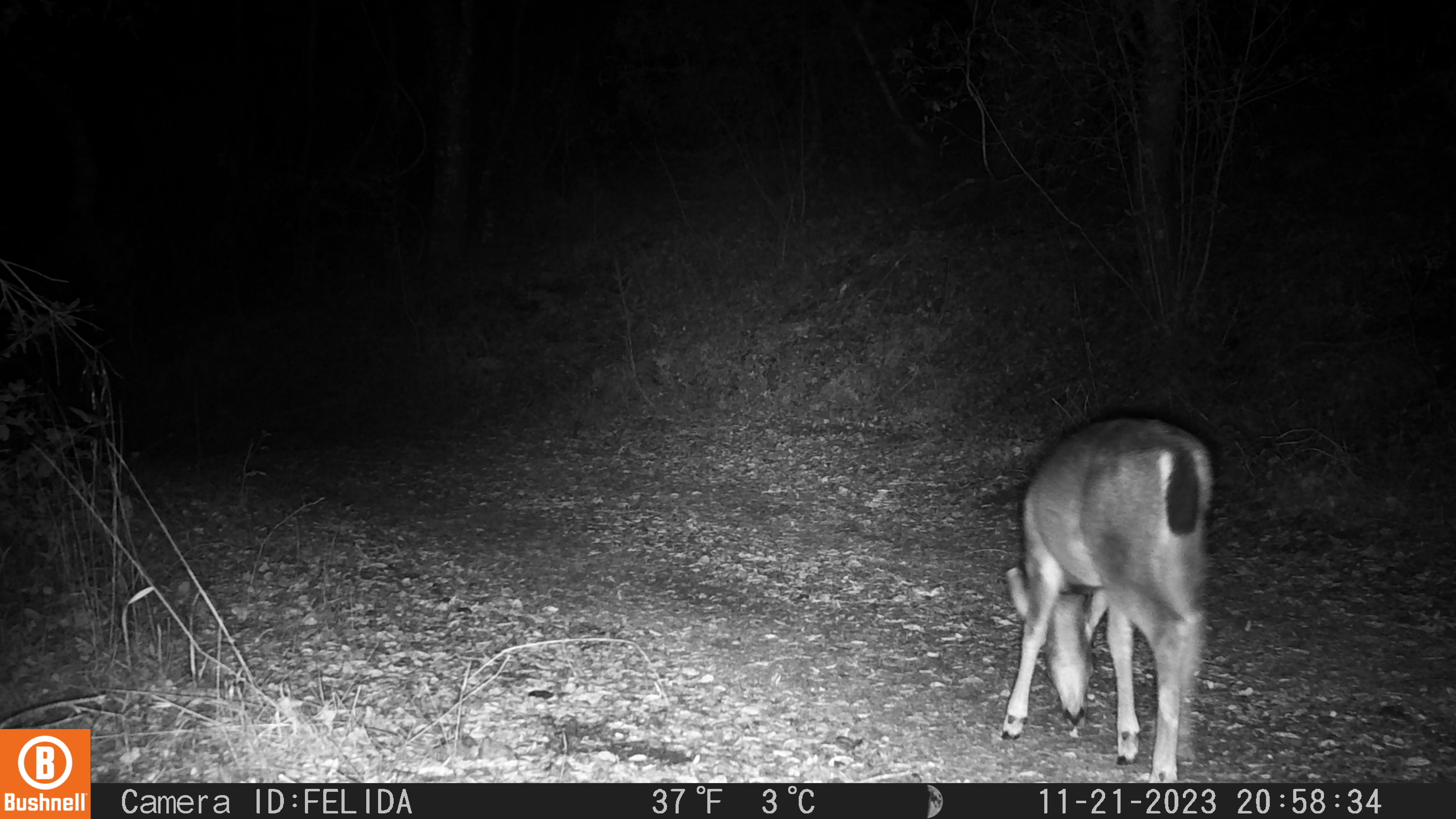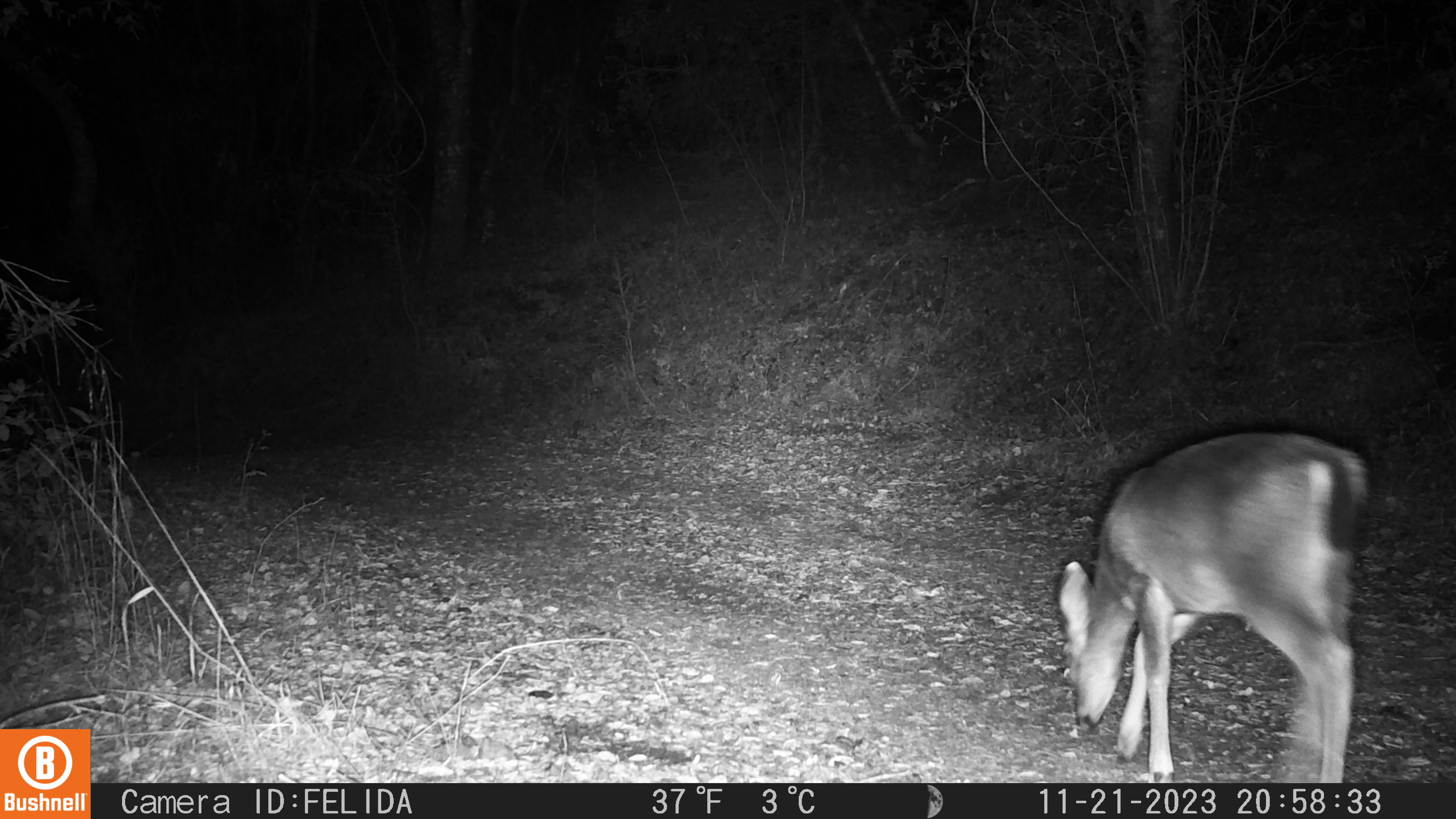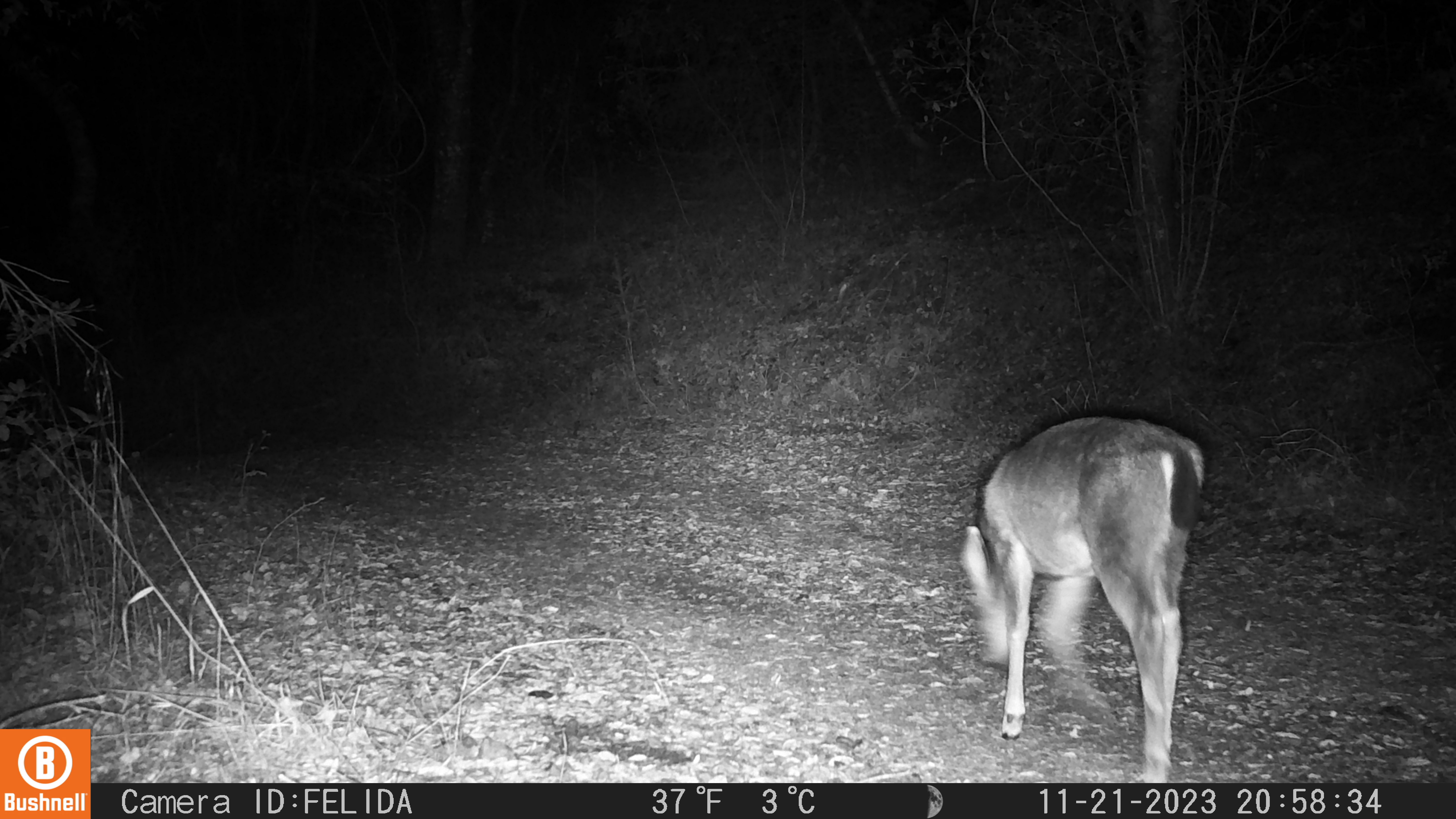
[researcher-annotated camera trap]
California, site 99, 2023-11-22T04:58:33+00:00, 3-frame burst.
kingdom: Animalia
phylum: Chordata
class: Mammalia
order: Artiodactyla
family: Cervidae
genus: Odocoileus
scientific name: Odocoileus hemionus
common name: mule deer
Mule deer (Odocoileus hemionus).